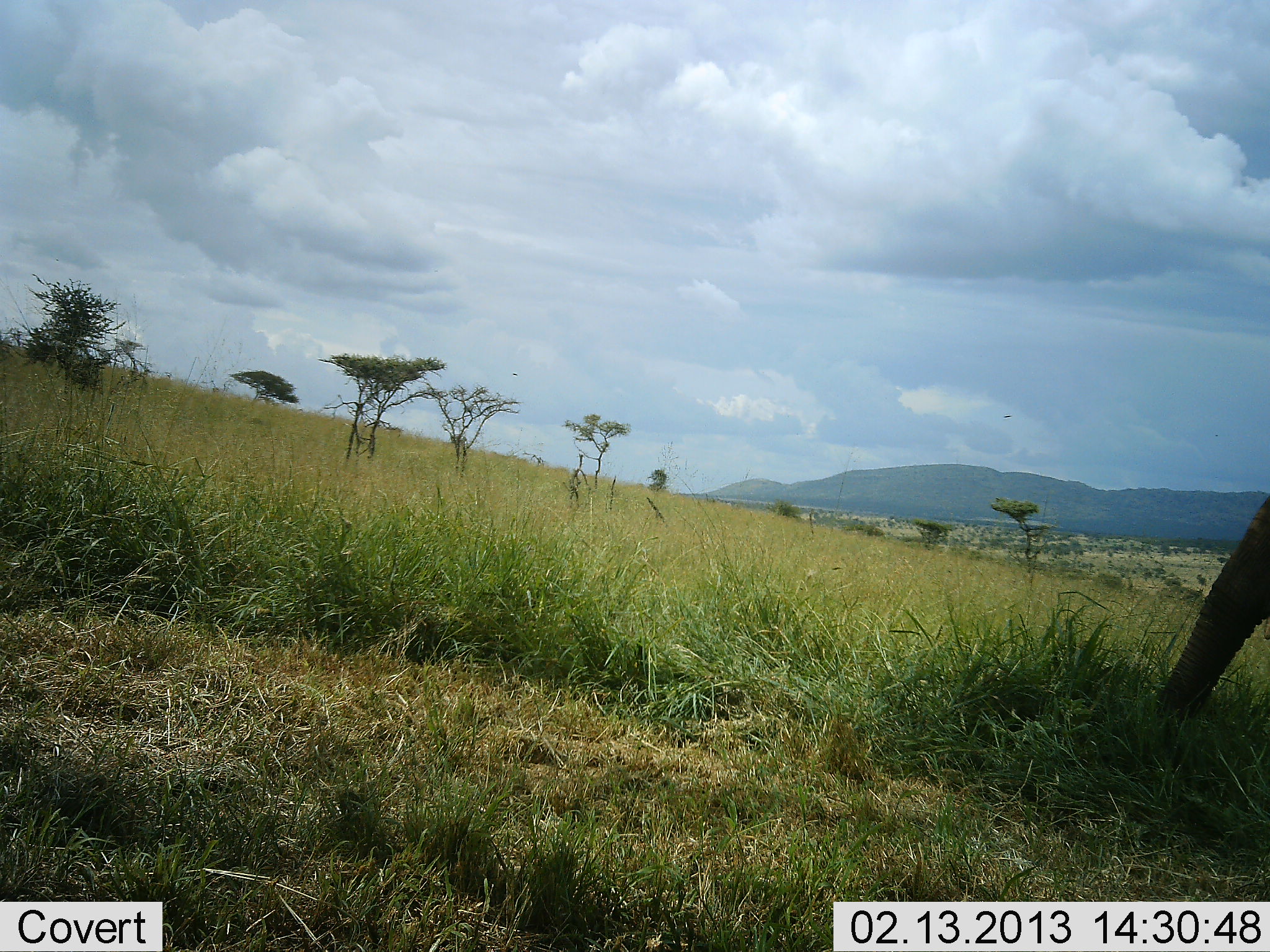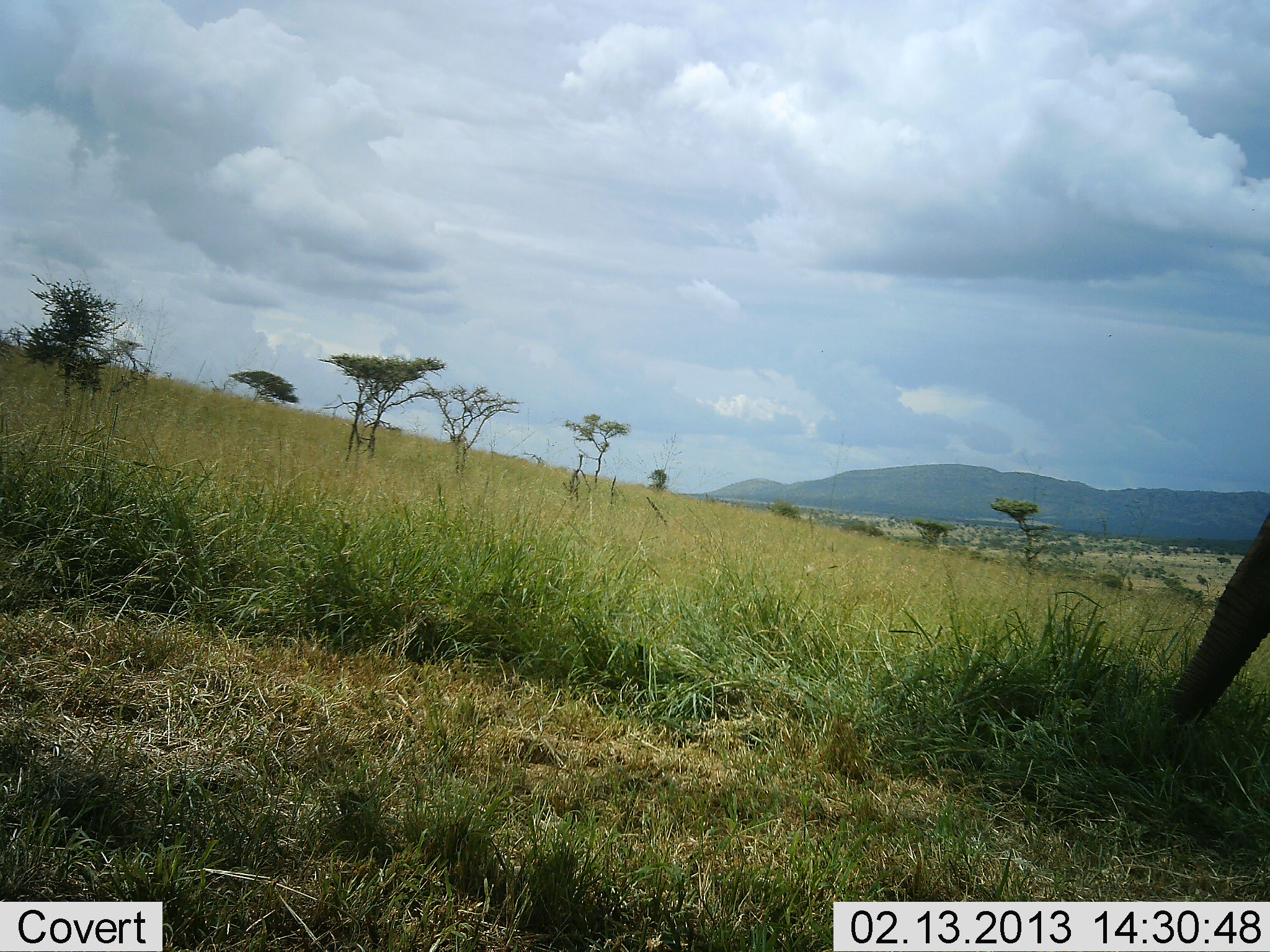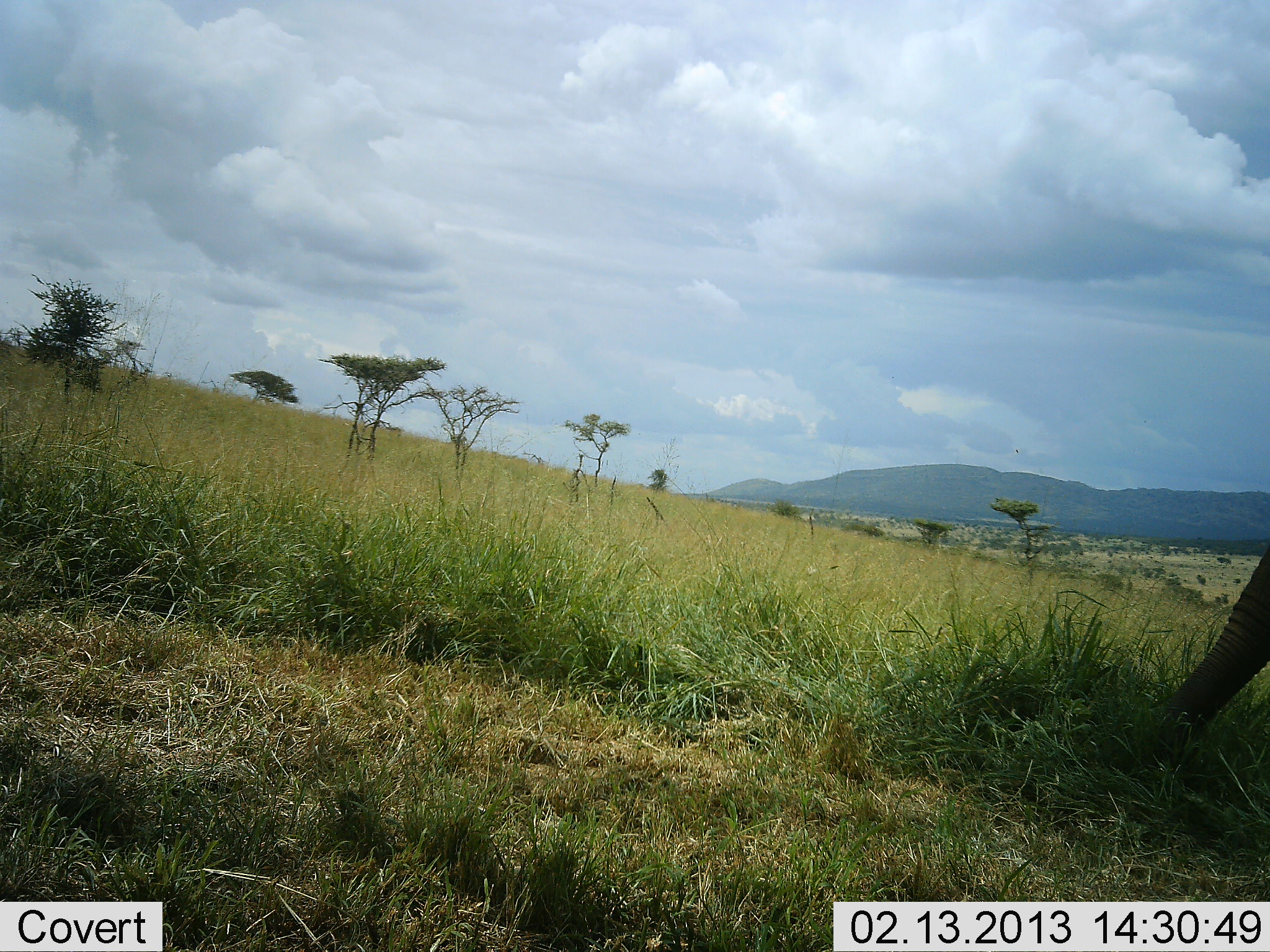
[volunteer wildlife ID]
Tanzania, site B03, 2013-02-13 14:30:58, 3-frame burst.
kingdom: Animalia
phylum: Chordata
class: Mammalia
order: Proboscidea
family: Elephantidae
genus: Loxodonta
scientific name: Loxodonta africana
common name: african bush elephant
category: elephant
Elephant (african bush elephant) (Loxodonta africana), count 1. Behavior (volunteer vote fractions): standing 41%, resting 0%, moving 5%, interacting 0%. Young present (vote fraction): 0%. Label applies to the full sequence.